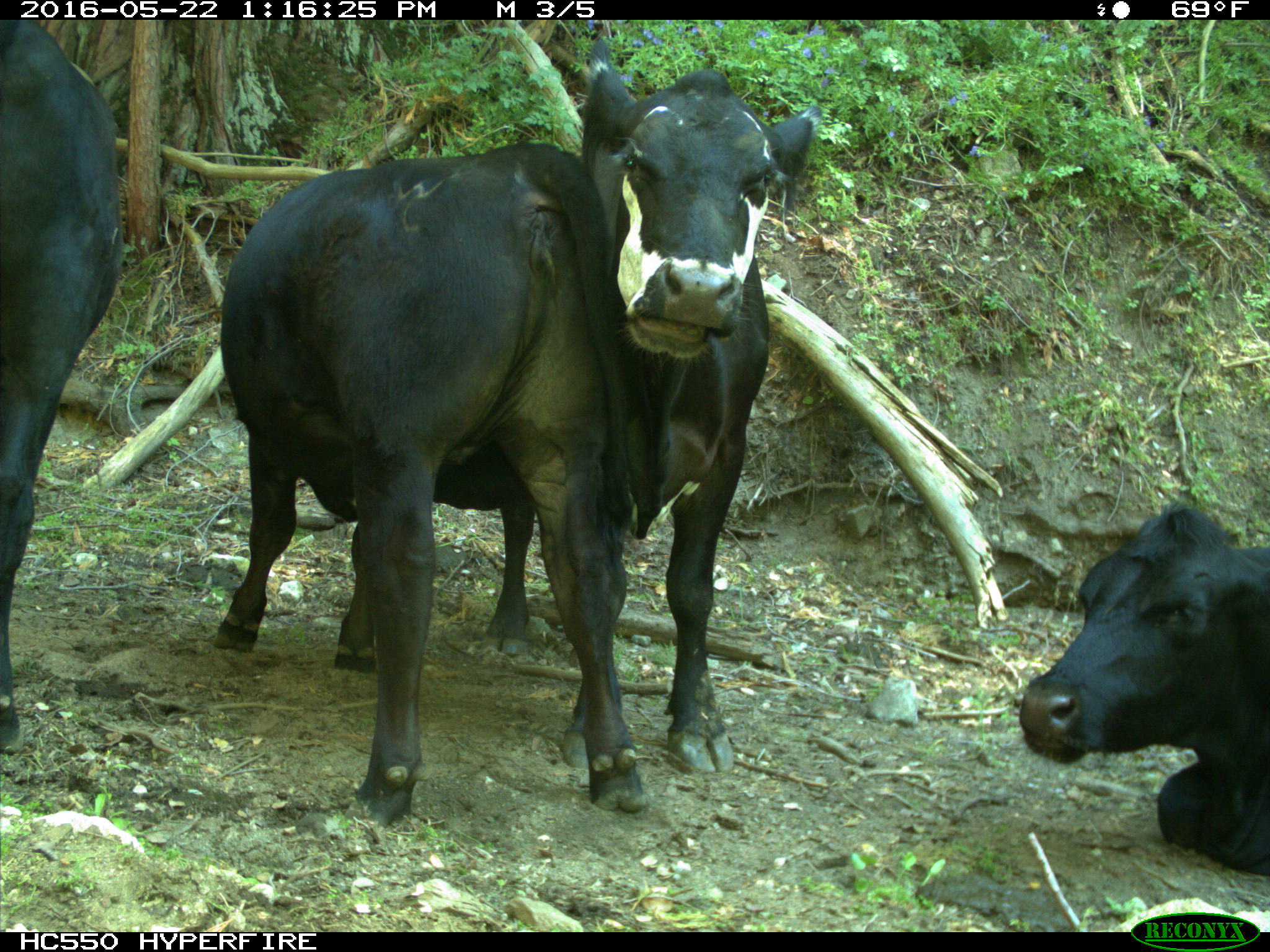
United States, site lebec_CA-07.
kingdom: Animalia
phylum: Chordata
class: Mammalia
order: Artiodactyla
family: Bovidae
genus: Bos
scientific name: Bos taurus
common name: domestic cow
Bos taurus (domestic cow).